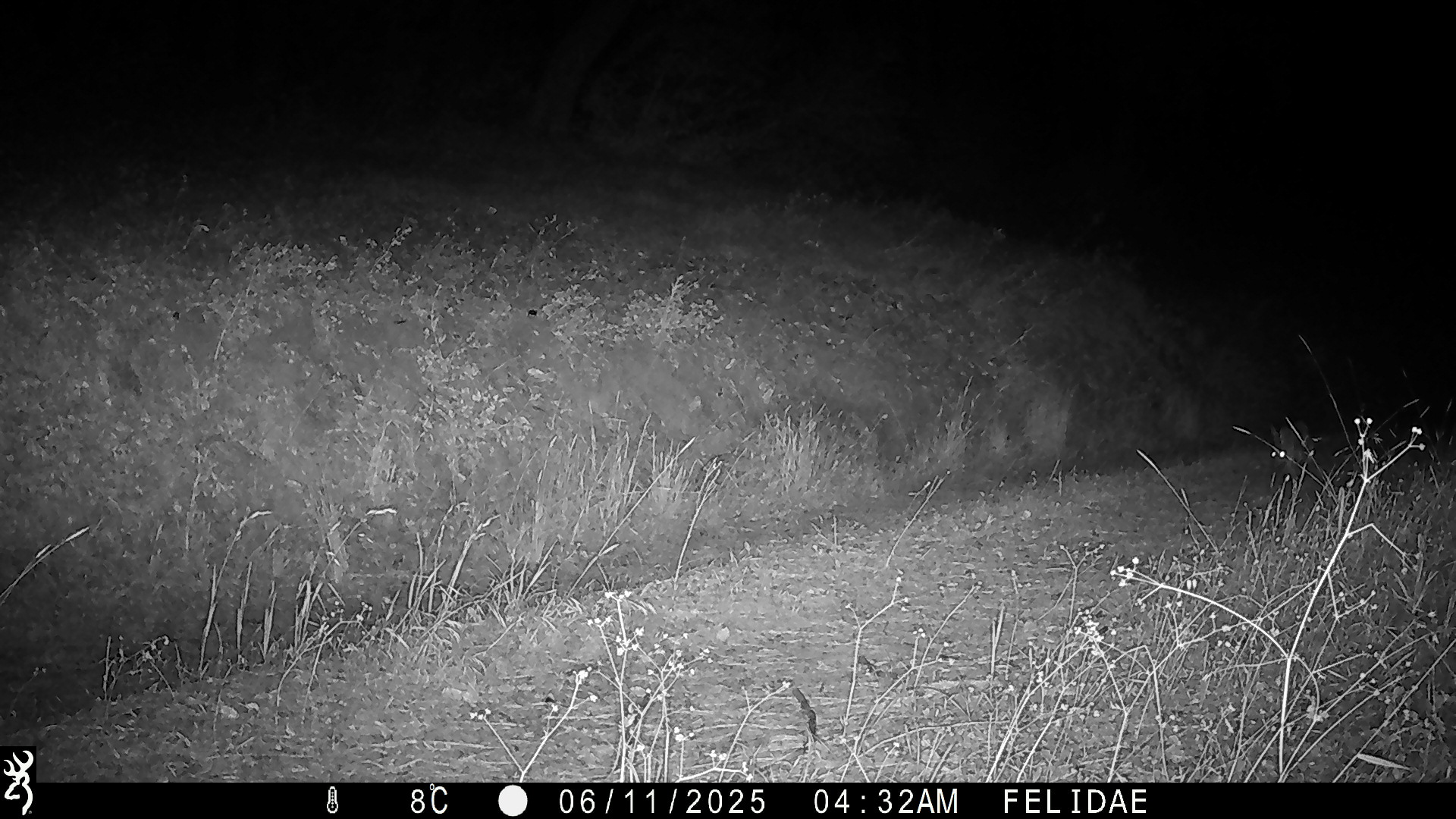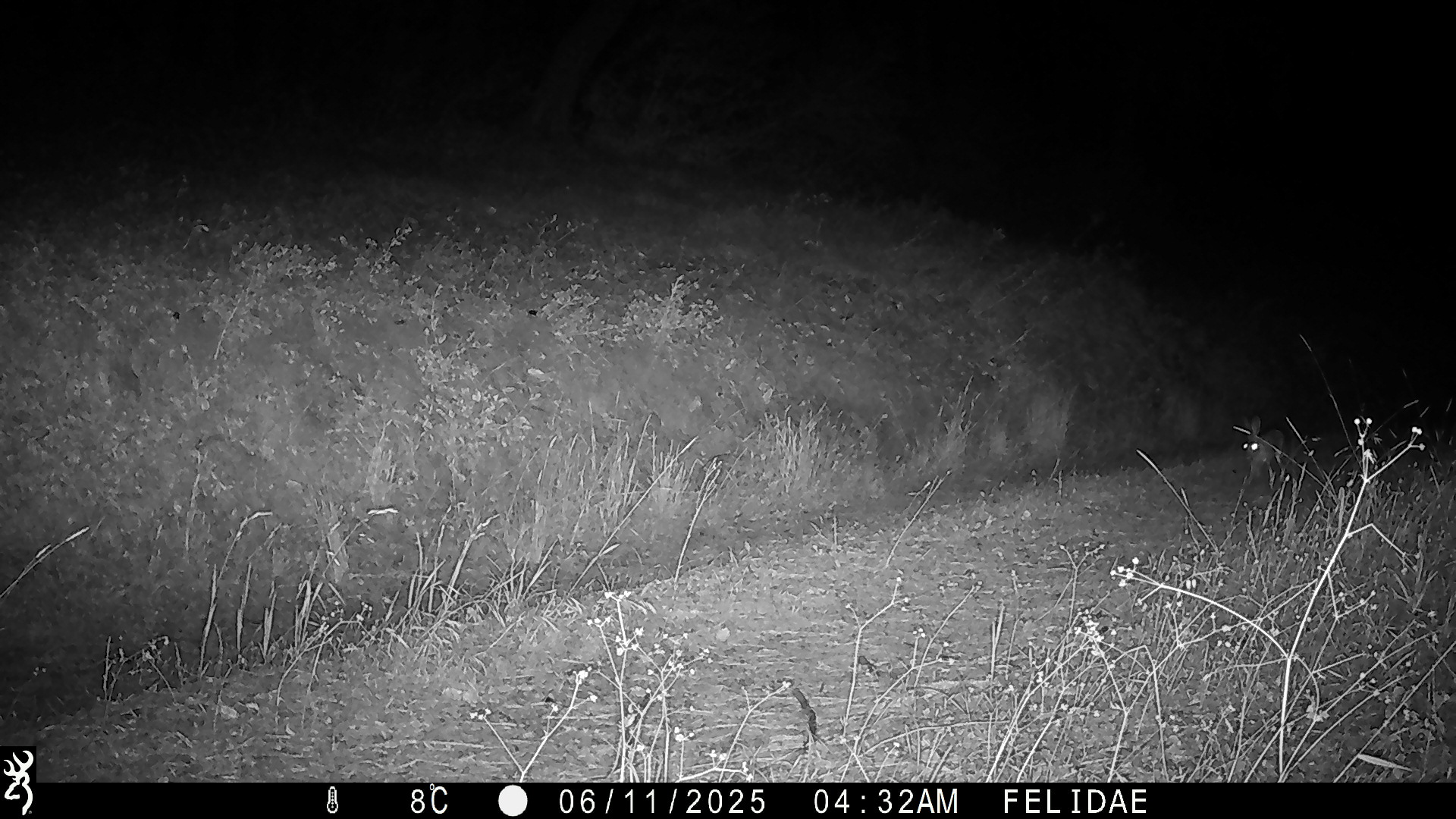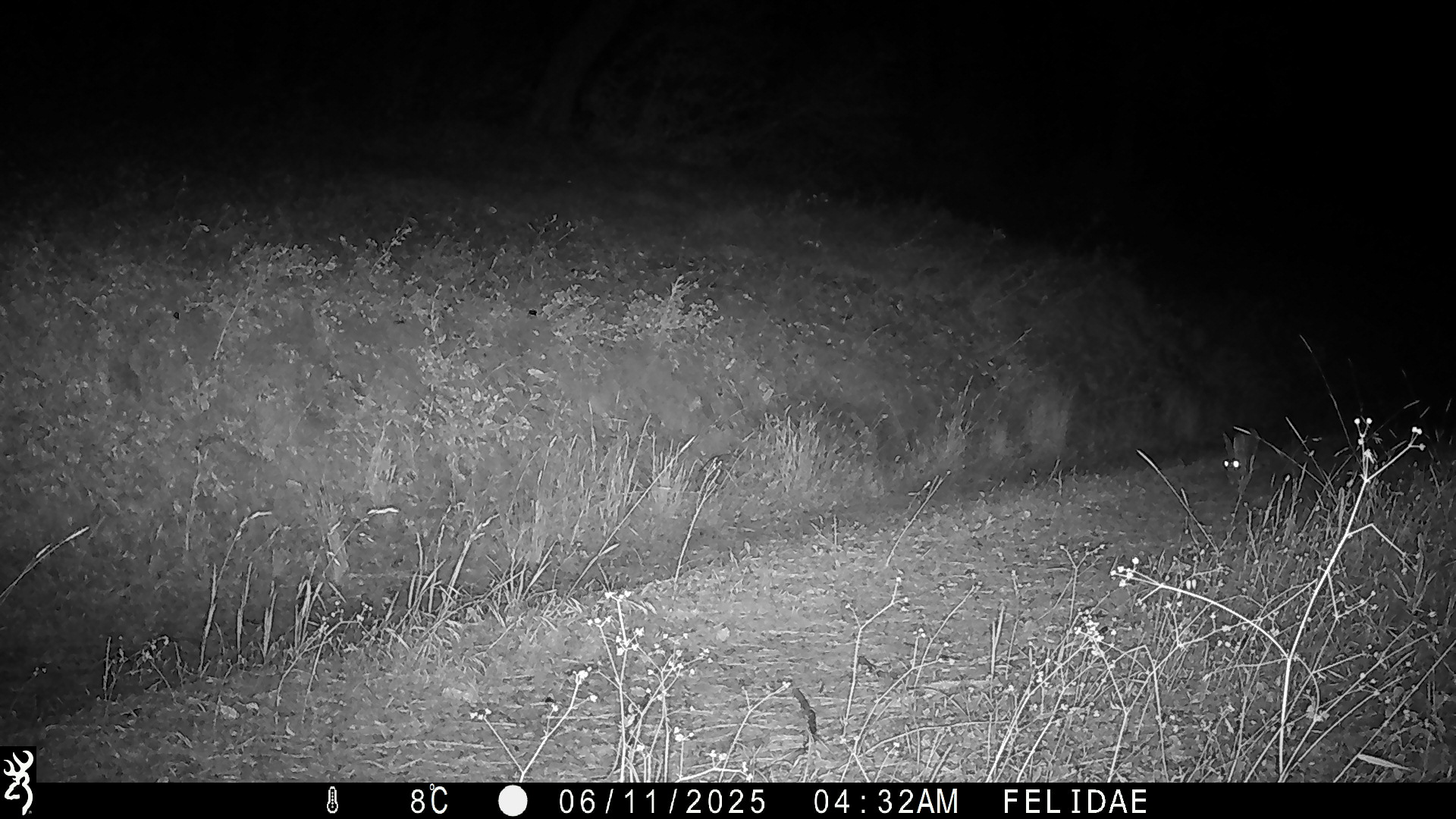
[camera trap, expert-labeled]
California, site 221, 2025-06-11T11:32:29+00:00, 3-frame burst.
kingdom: Animalia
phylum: Chordata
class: Mammalia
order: Lagomorpha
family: Leporidae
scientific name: Leporidae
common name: rabbit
Rabbit (Leporidae).